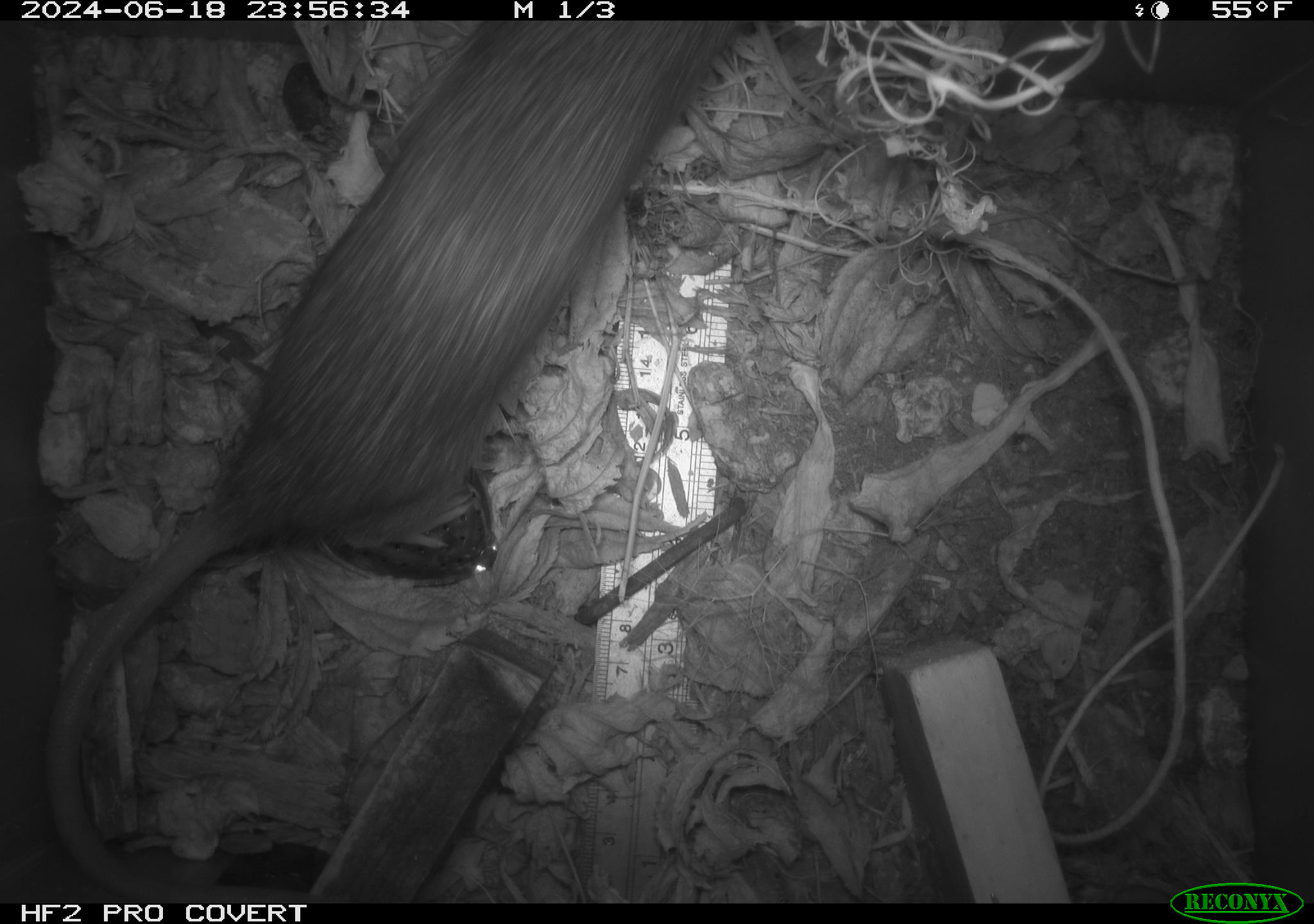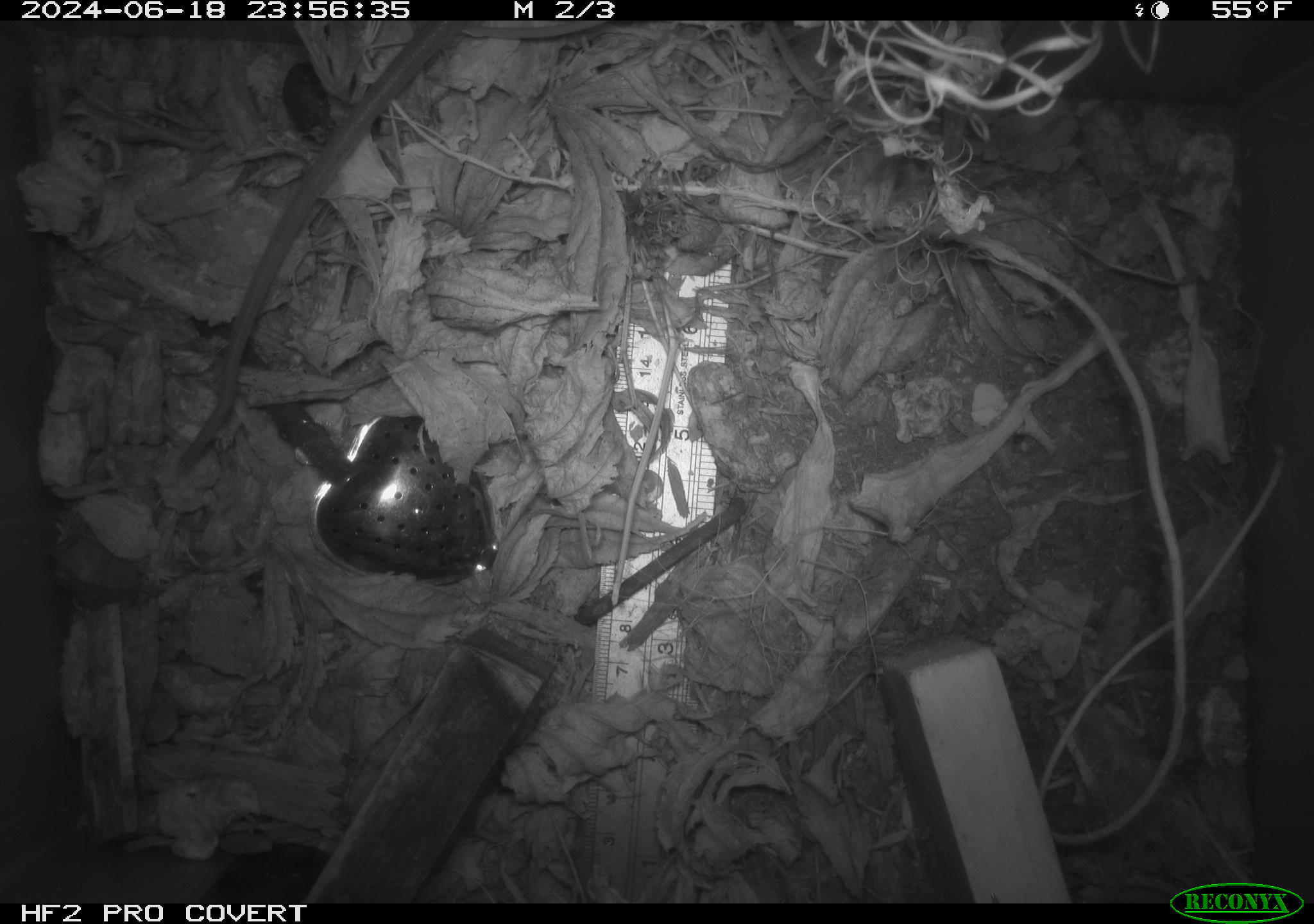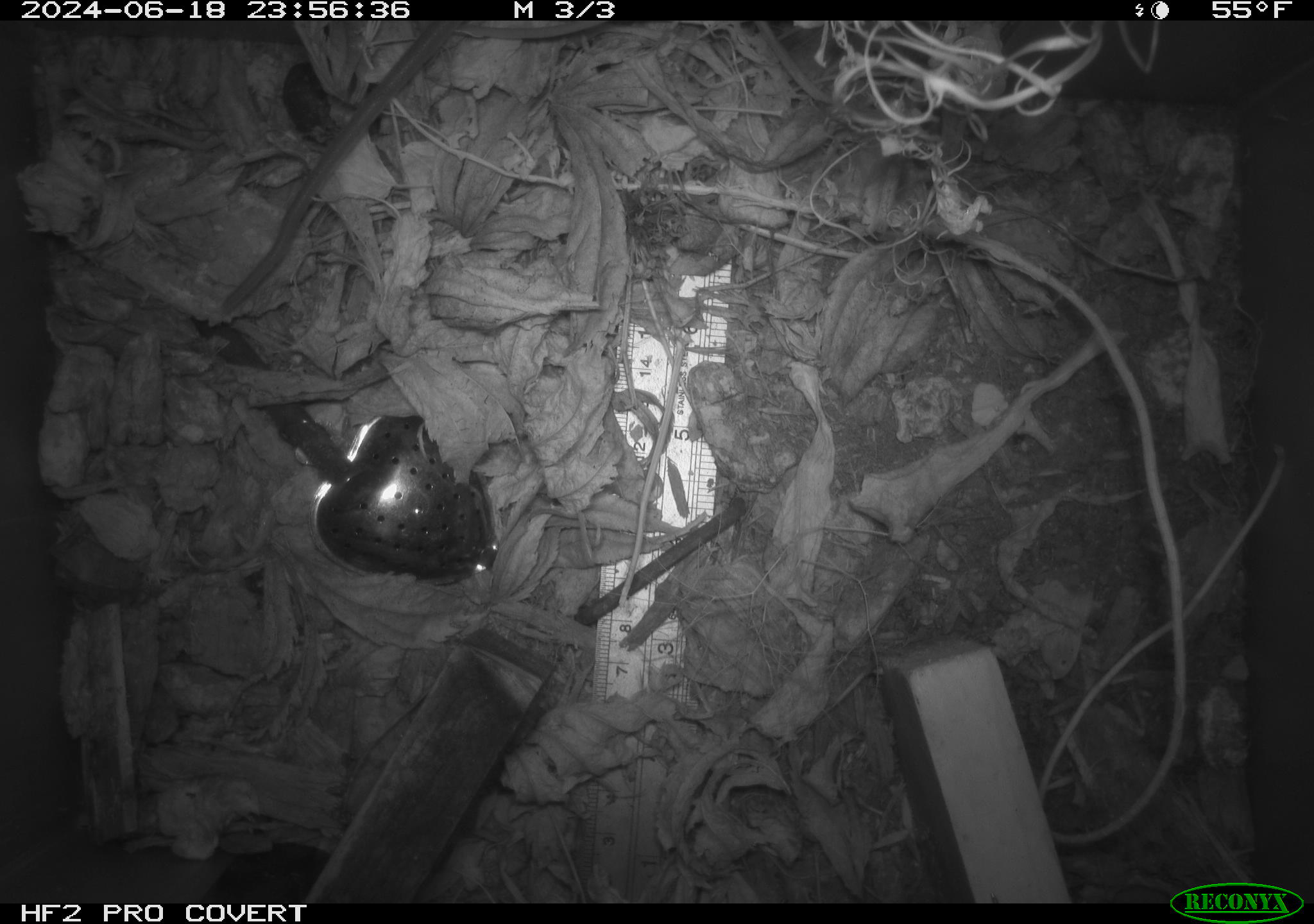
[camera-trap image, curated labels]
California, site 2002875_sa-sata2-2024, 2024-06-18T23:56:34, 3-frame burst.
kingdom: Animalia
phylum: Chordata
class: Mammalia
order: Rodentia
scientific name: Rodentia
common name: rodent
Rodent (Rodentia).